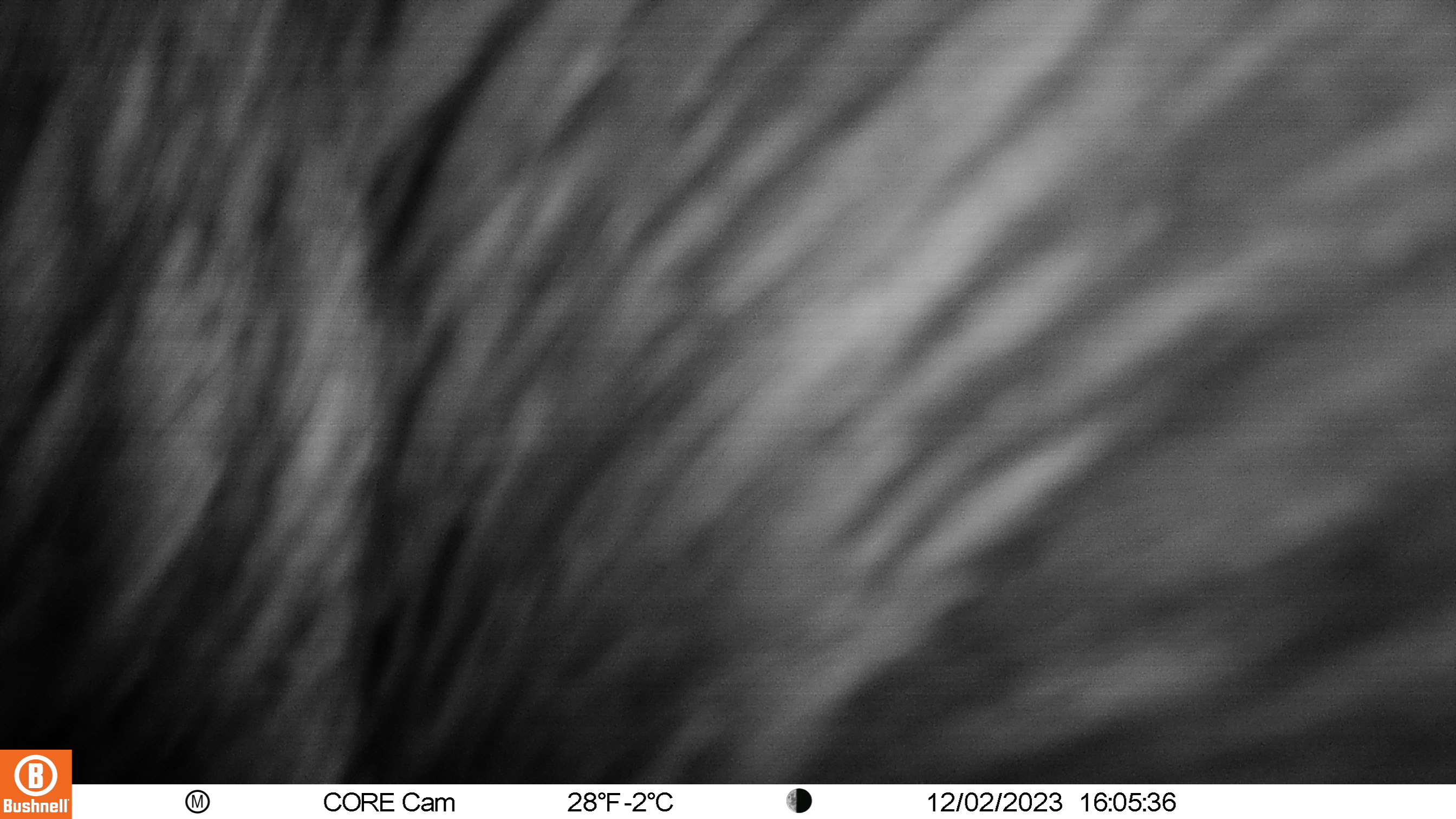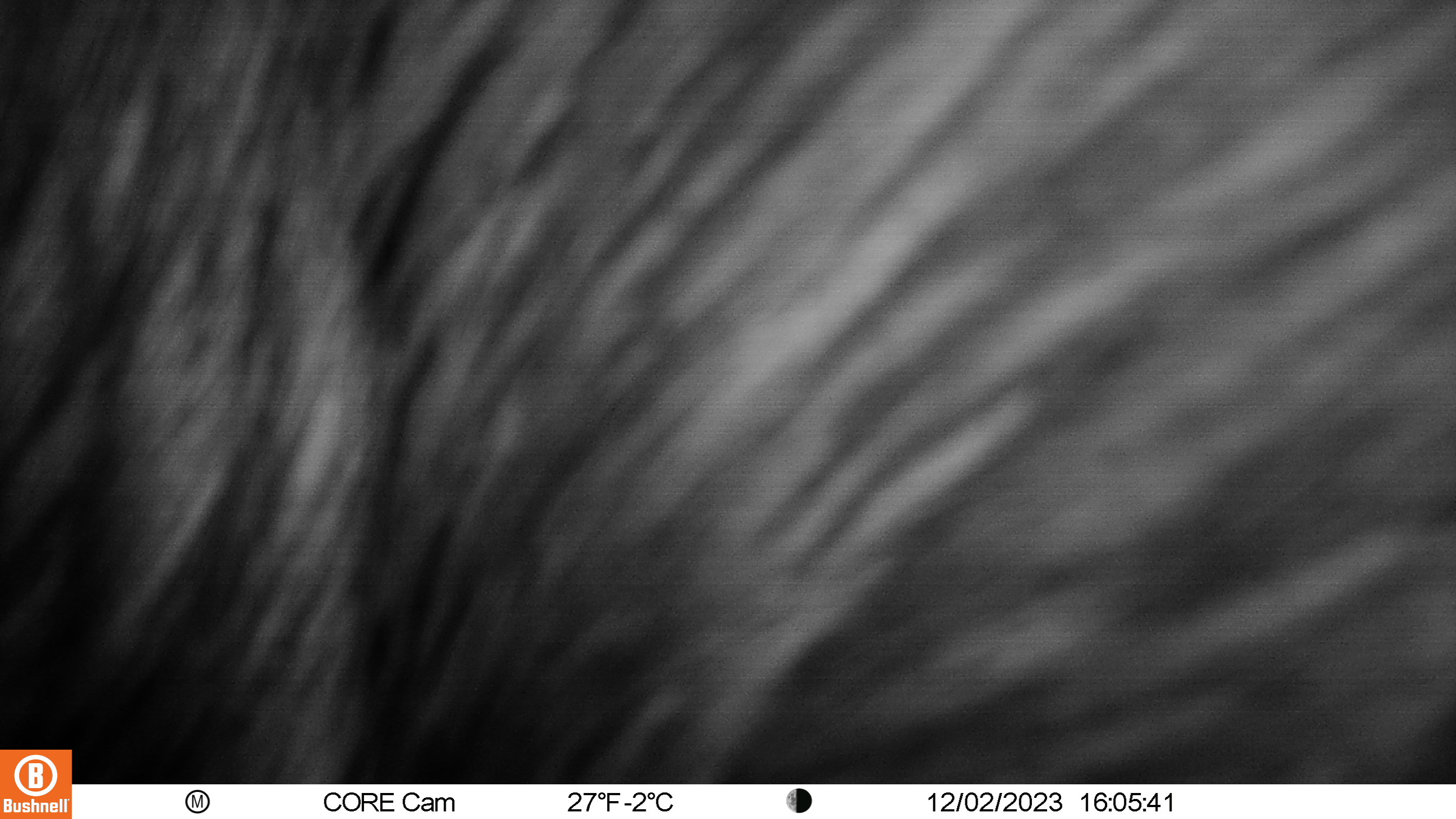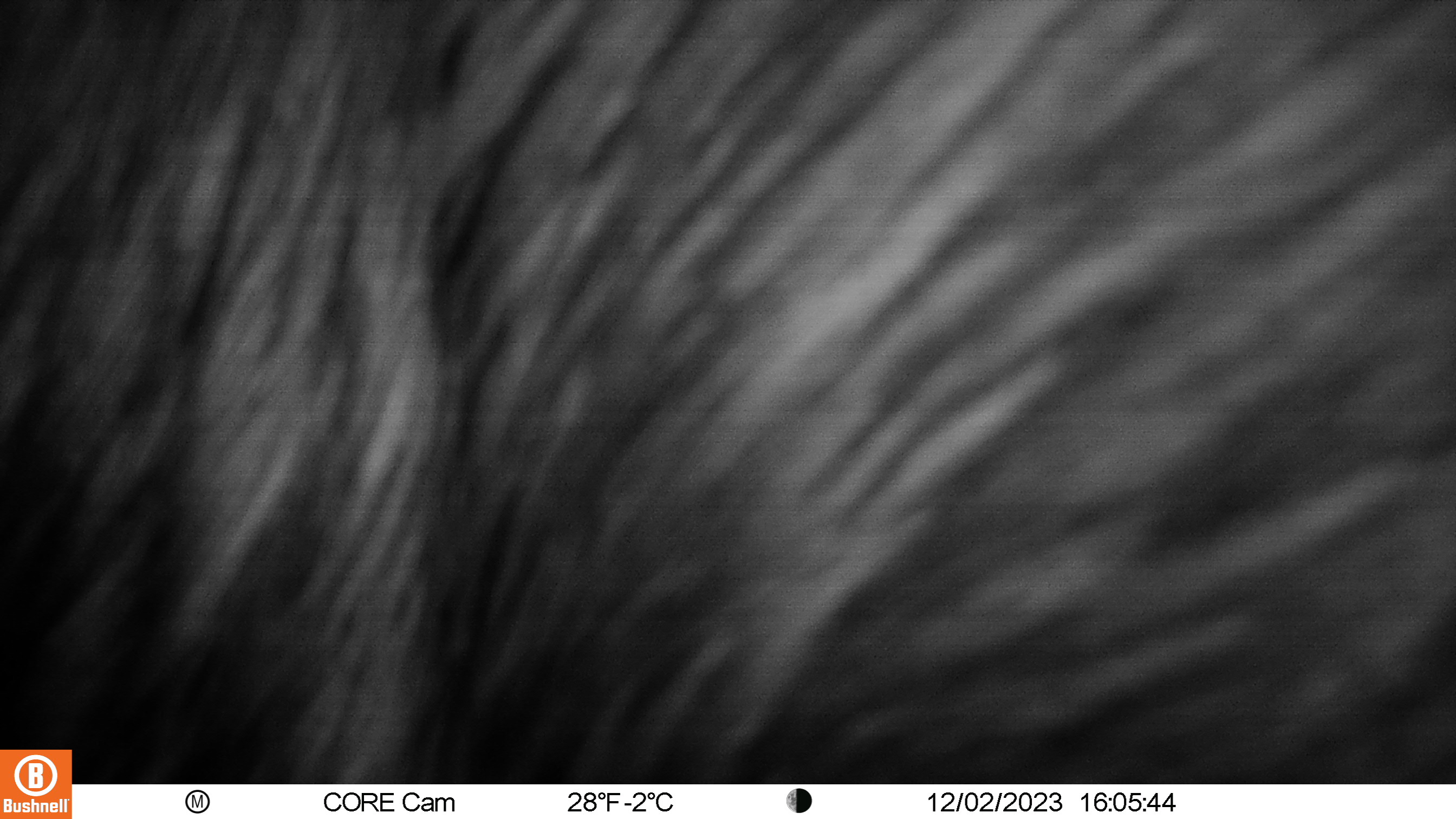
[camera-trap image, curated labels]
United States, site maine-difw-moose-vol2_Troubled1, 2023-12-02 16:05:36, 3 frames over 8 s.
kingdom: Animalia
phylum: Chordata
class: Mammalia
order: Artiodactyla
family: Cervidae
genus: Alces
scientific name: Alces alces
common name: moose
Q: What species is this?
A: Moose (Alces alces).